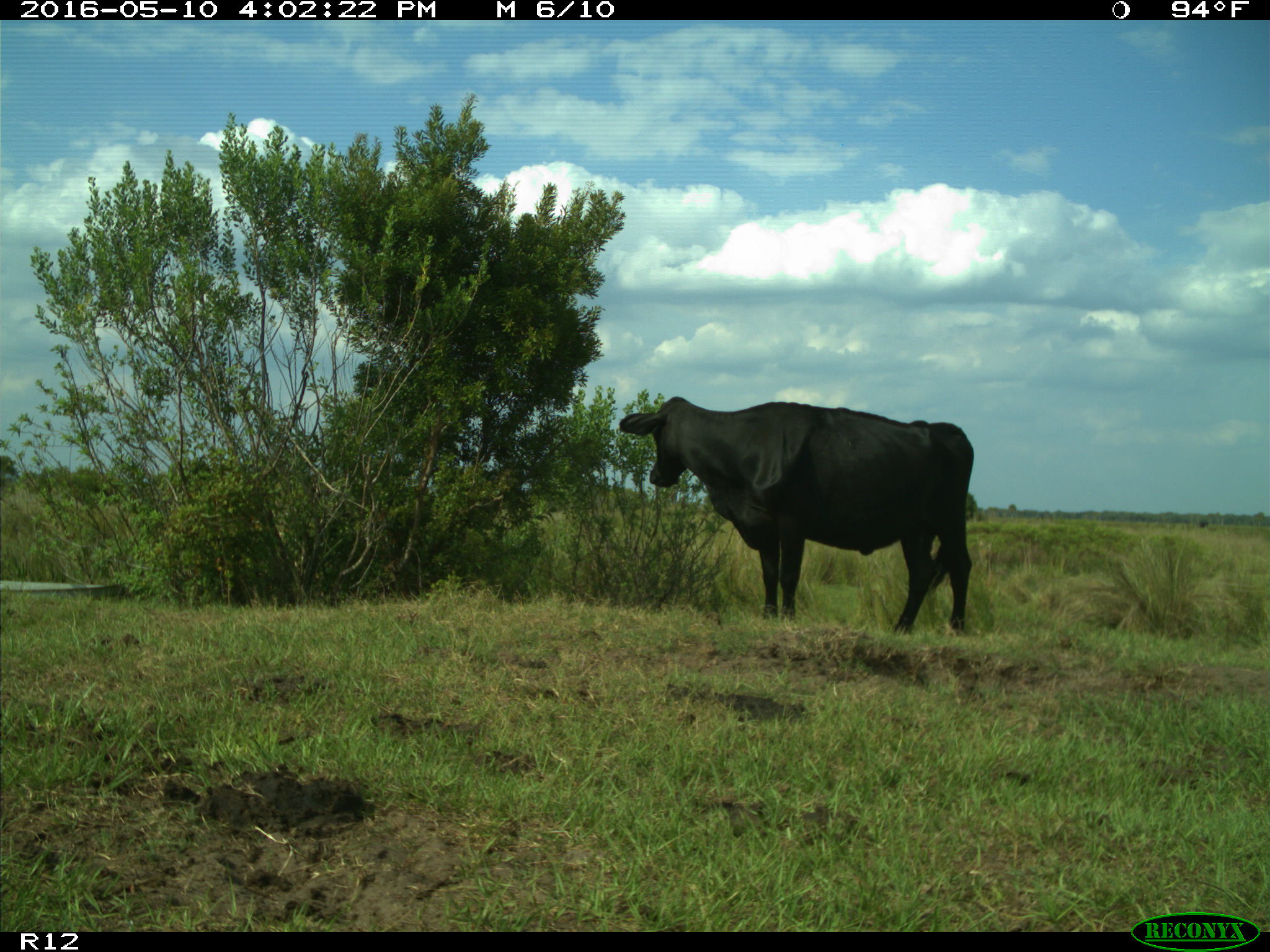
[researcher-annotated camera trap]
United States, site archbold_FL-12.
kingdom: Animalia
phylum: Chordata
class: Mammalia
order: Artiodactyla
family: Bovidae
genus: Bos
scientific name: Bos taurus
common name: domestic cow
Bos taurus (domestic cow).